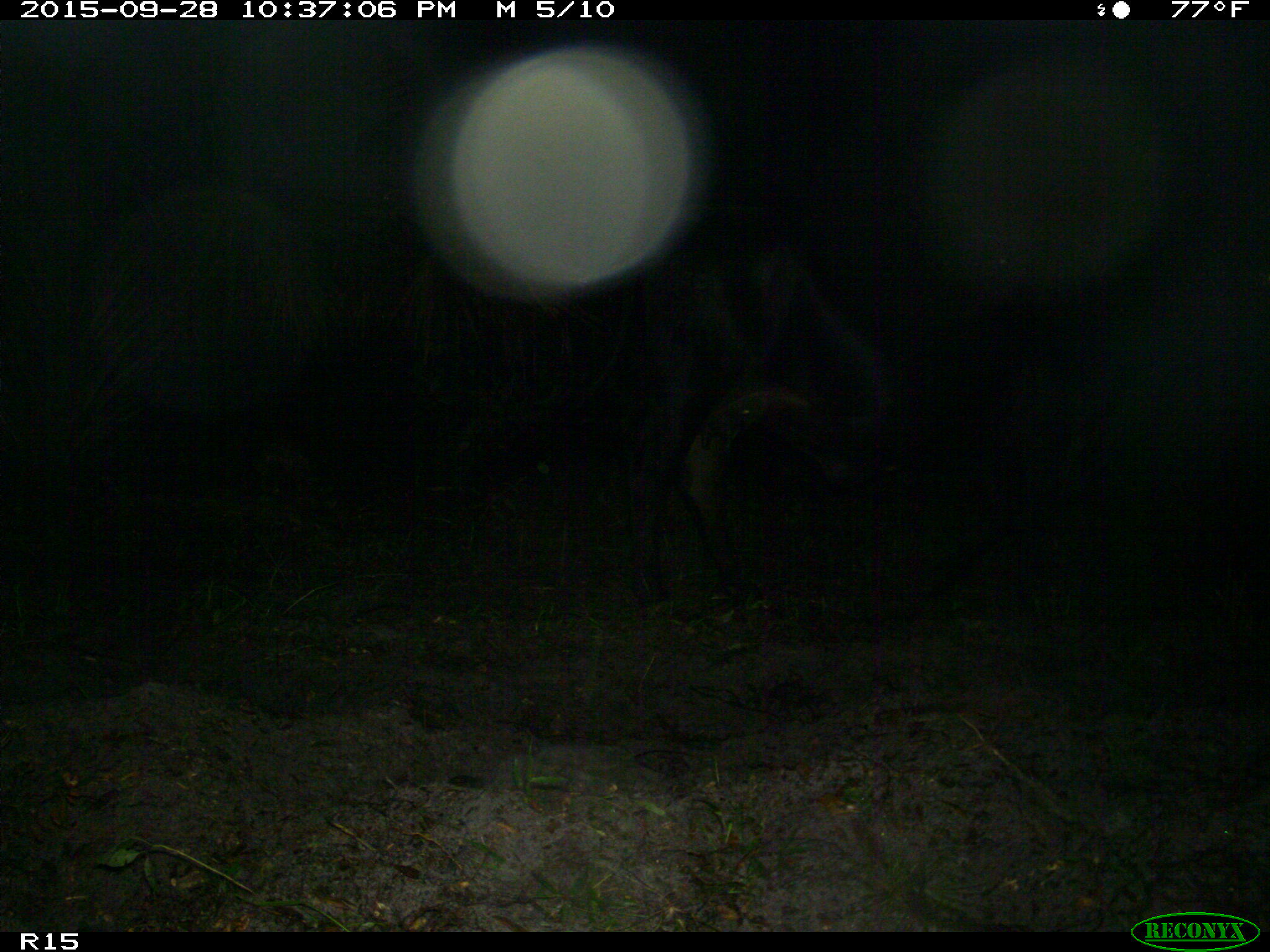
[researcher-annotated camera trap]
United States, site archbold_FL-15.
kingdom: Animalia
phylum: Chordata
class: Mammalia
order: Artiodactyla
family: Bovidae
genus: Bos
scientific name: Bos taurus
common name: domestic cow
Bos taurus (domestic cow).